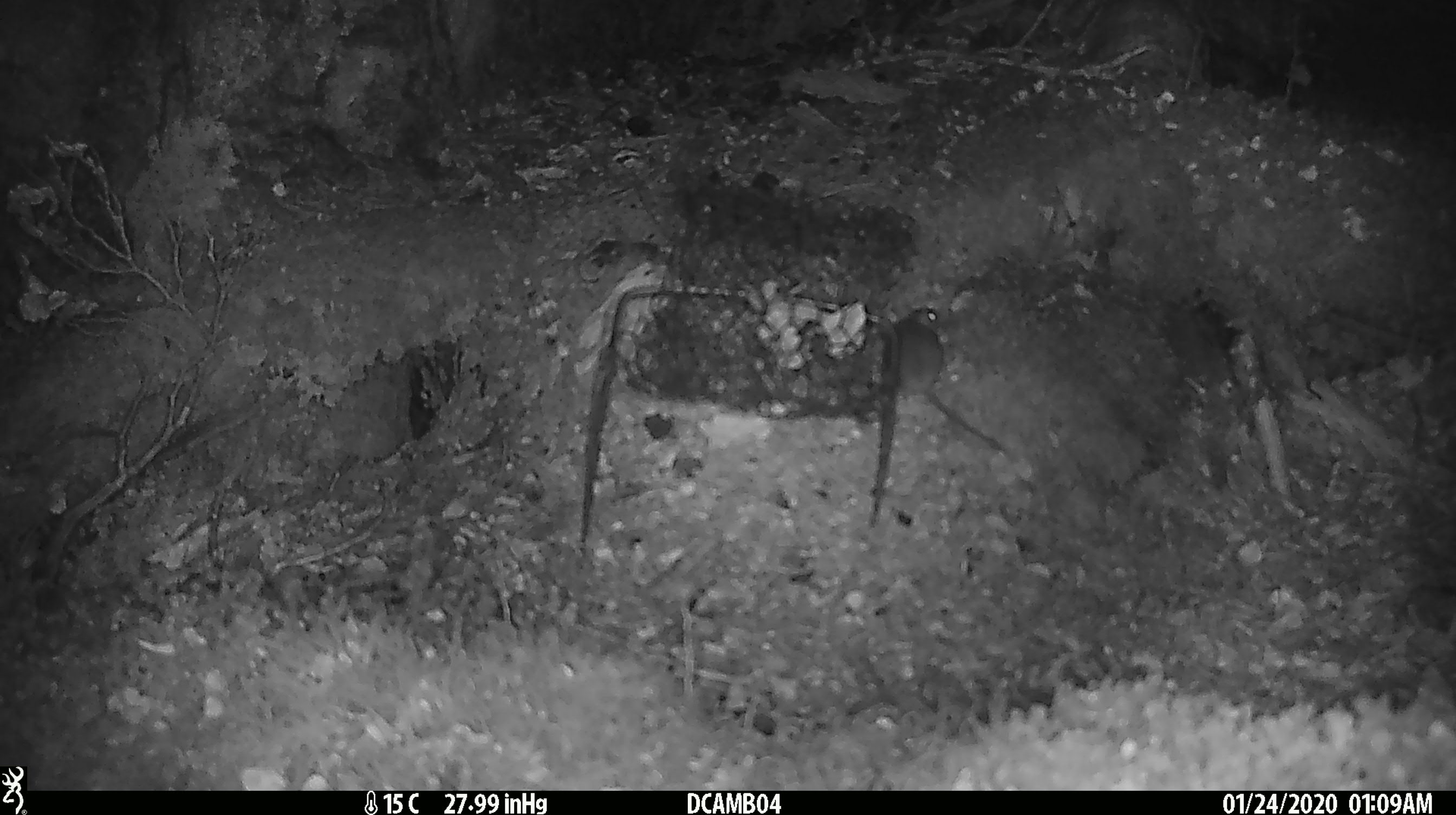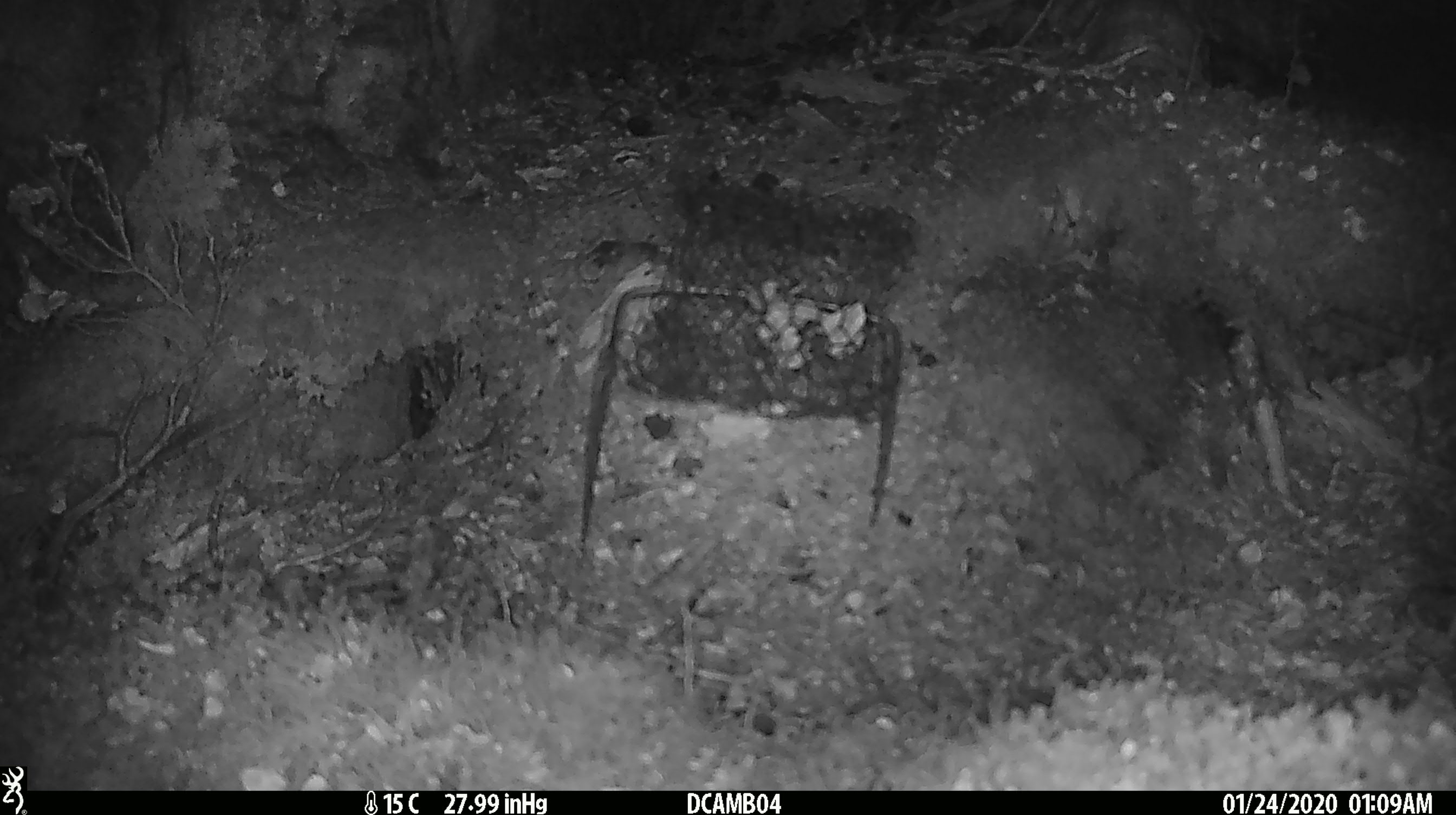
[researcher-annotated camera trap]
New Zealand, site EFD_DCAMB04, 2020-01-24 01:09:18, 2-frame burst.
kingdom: Animalia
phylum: Chordata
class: Mammalia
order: Rodentia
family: Muridae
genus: Mus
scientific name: Mus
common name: mouse